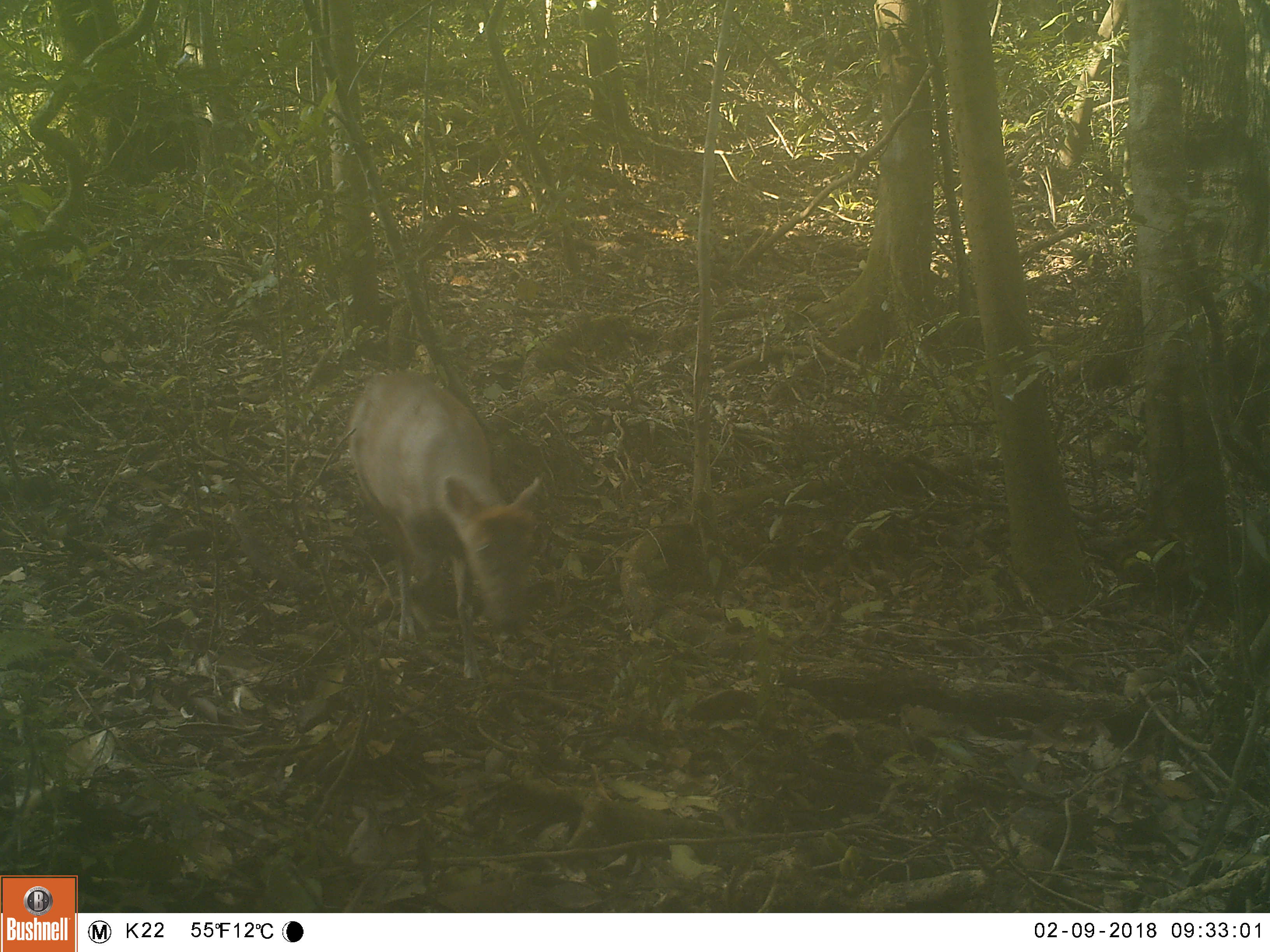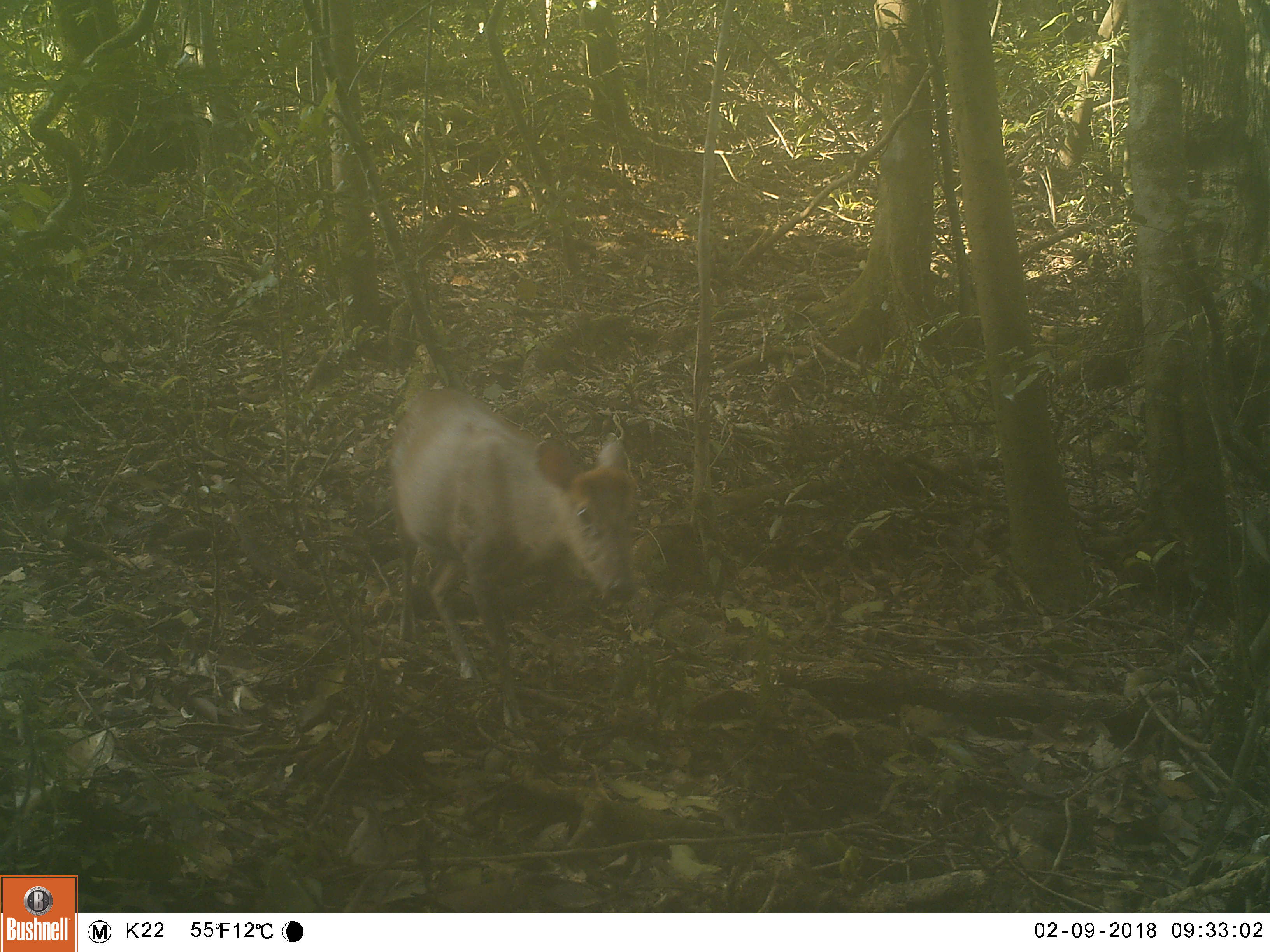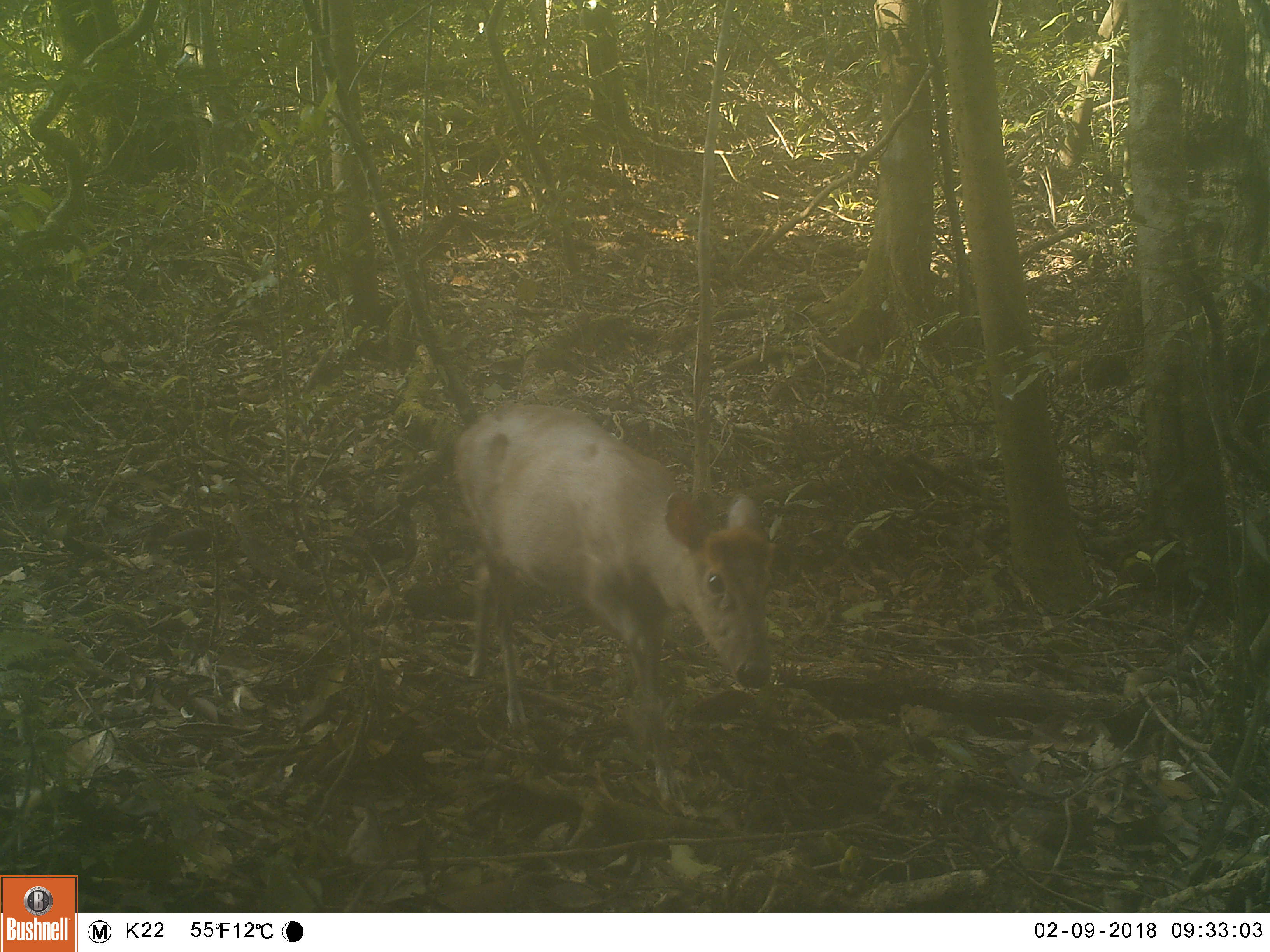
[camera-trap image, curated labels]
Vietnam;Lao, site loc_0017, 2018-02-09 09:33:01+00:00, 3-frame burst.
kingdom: Animalia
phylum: Chordata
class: Mammalia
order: Artiodactyla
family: Cervidae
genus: Muntiacus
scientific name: Muntiacus rooseveltorum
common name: roosevelt's muntjac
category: roosevelts muntjac group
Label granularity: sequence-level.